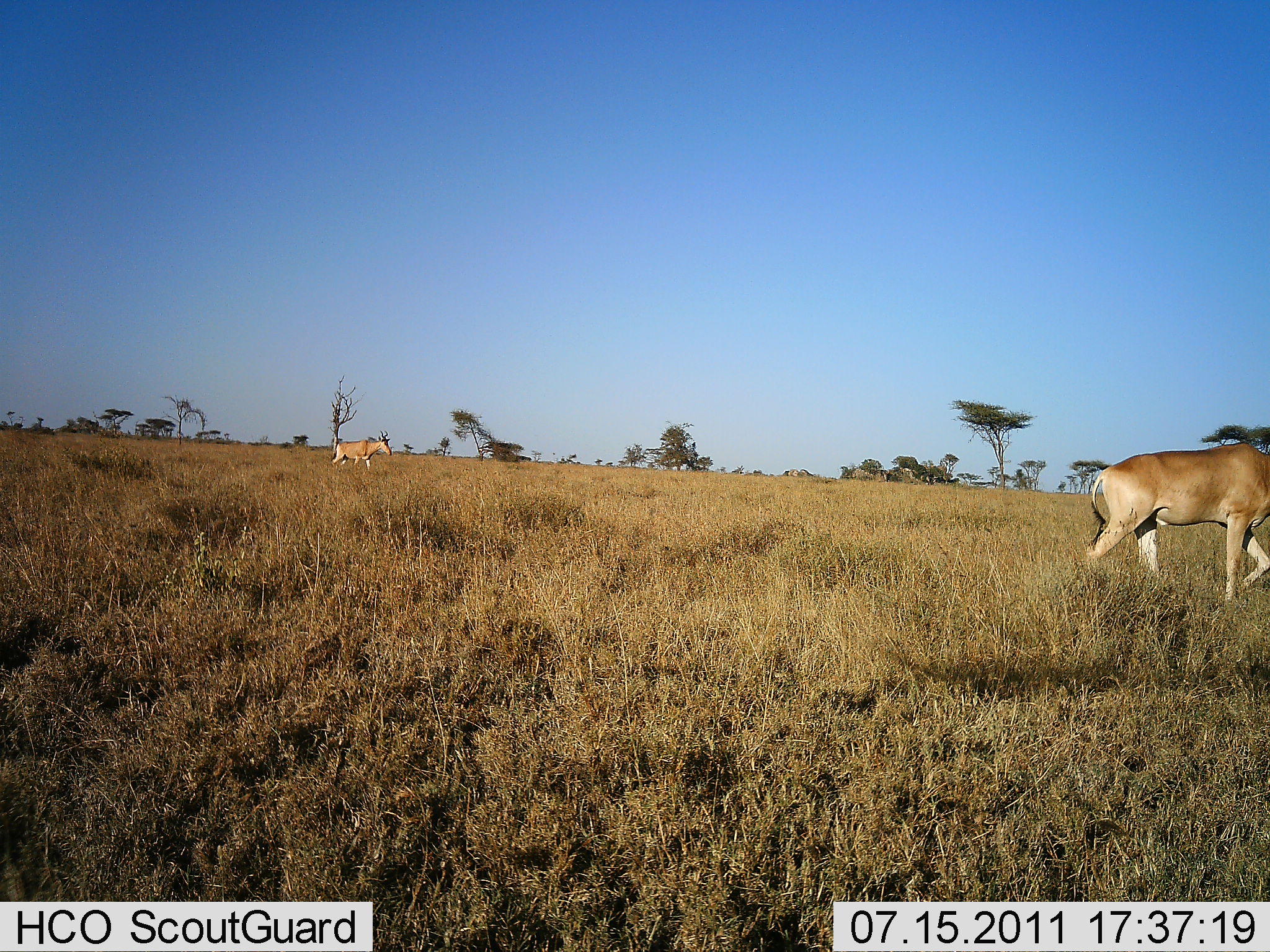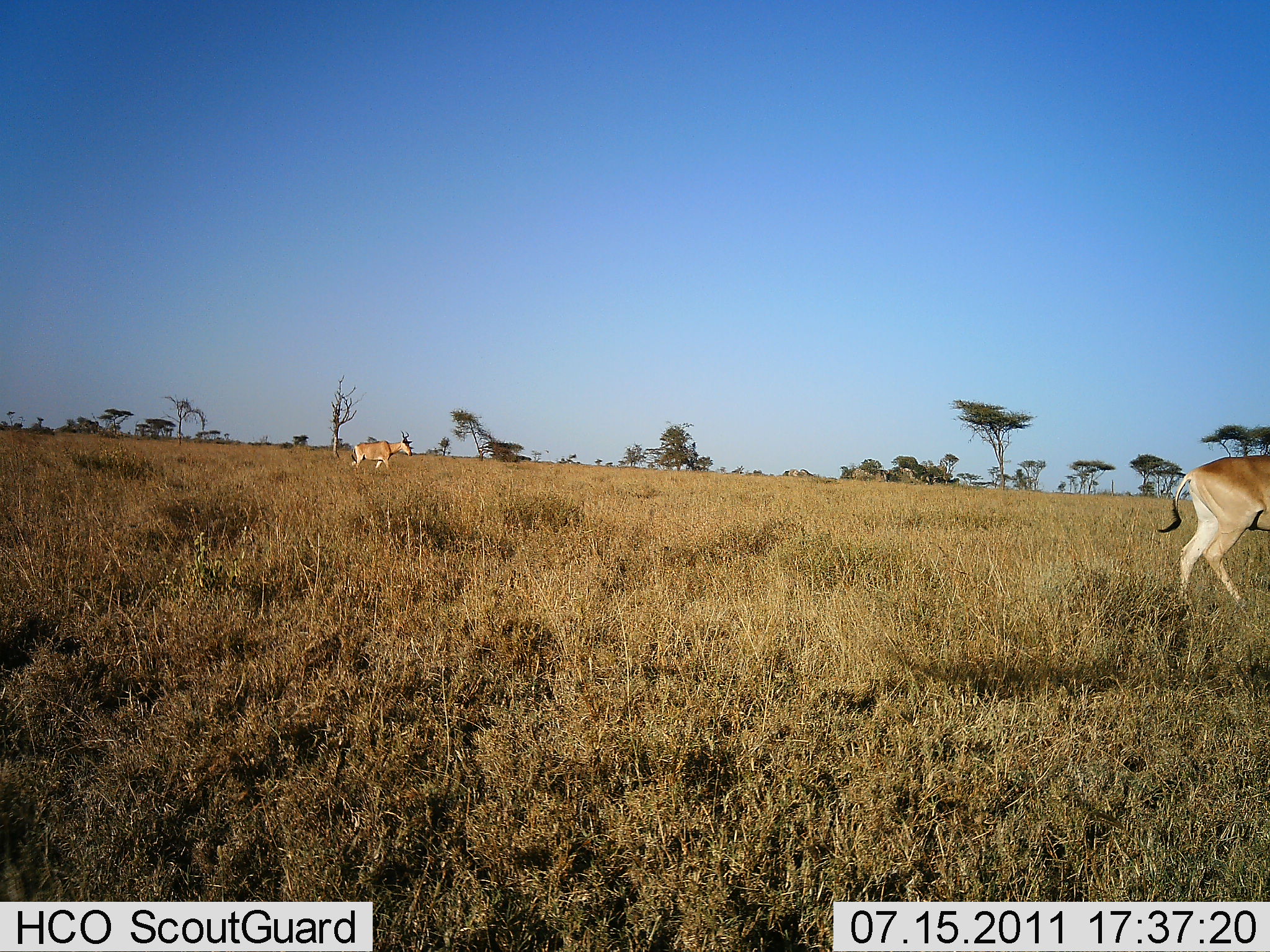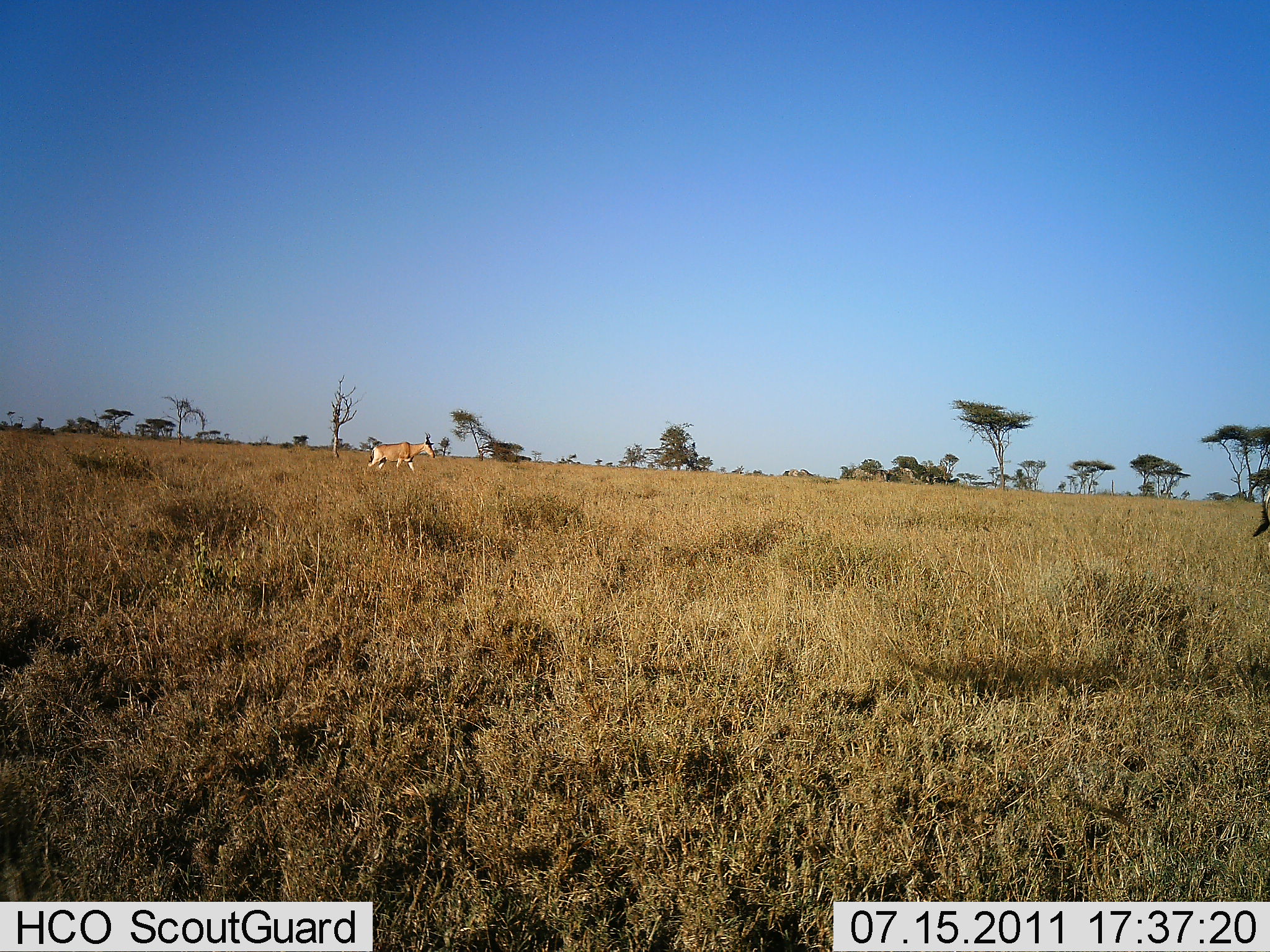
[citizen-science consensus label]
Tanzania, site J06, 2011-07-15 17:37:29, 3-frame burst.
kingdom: Animalia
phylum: Chordata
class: Mammalia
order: Artiodactyla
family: Bovidae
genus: Alcelaphus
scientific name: Alcelaphus buselaphus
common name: hartebeest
Hartebeest (Alcelaphus buselaphus), count 2. Behavior (volunteer vote fractions): standing 0%, resting 0%, moving 100%, interacting 0%. Young present (vote fraction): 0%. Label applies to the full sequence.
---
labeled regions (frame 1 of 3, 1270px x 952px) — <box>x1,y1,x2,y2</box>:
animal: <box>1082,441,1270,615</box>; <box>331,430,393,474</box>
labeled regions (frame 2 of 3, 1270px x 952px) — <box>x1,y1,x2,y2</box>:
animal: <box>1157,455,1270,622</box>; <box>351,431,413,475</box>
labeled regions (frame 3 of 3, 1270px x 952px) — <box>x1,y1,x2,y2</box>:
animal: <box>365,432,436,481</box>